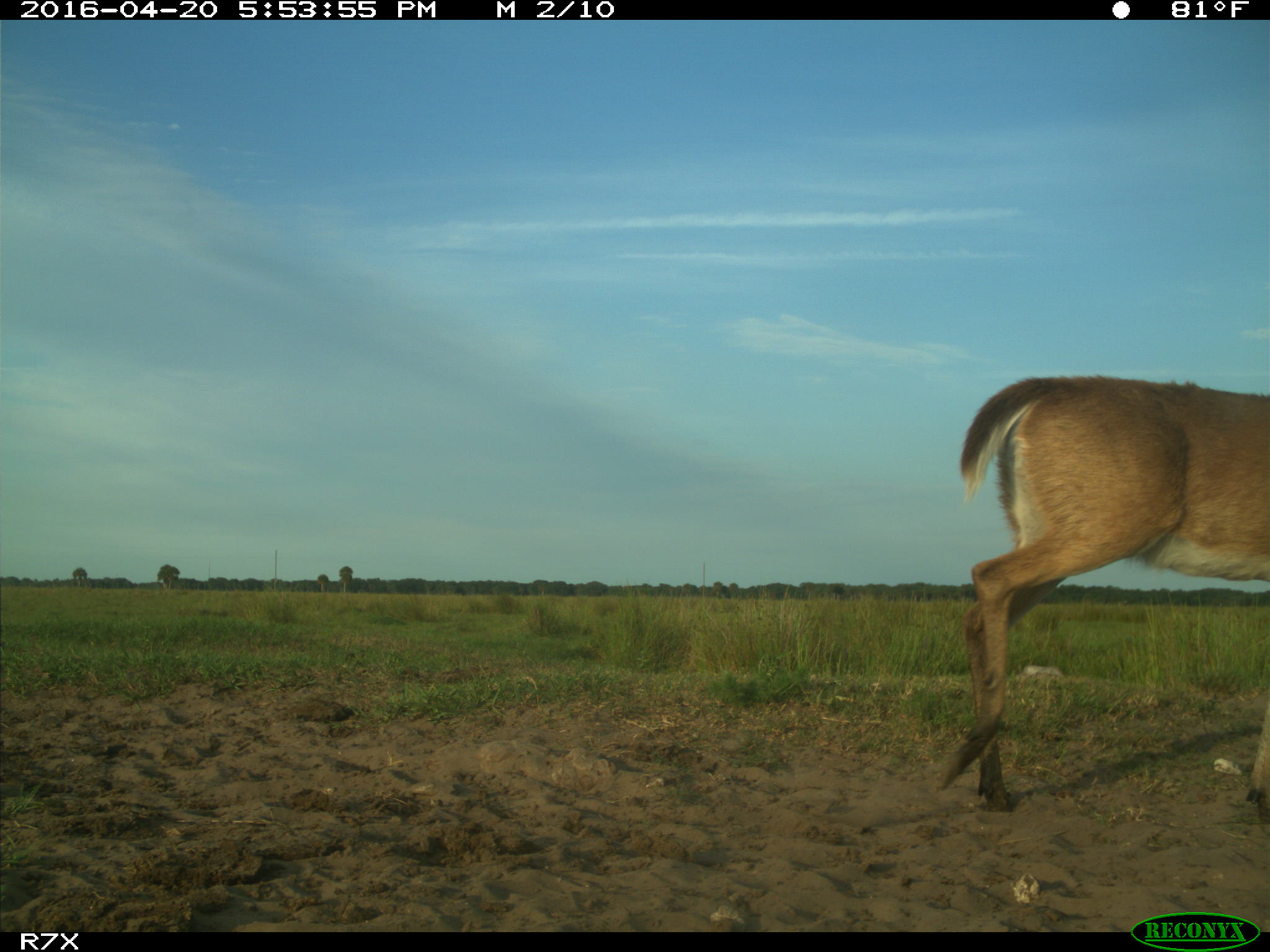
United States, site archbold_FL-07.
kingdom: Animalia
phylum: Chordata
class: Mammalia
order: Artiodactyla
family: Cervidae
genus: Odocoileus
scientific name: Odocoileus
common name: deer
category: unidentified deer